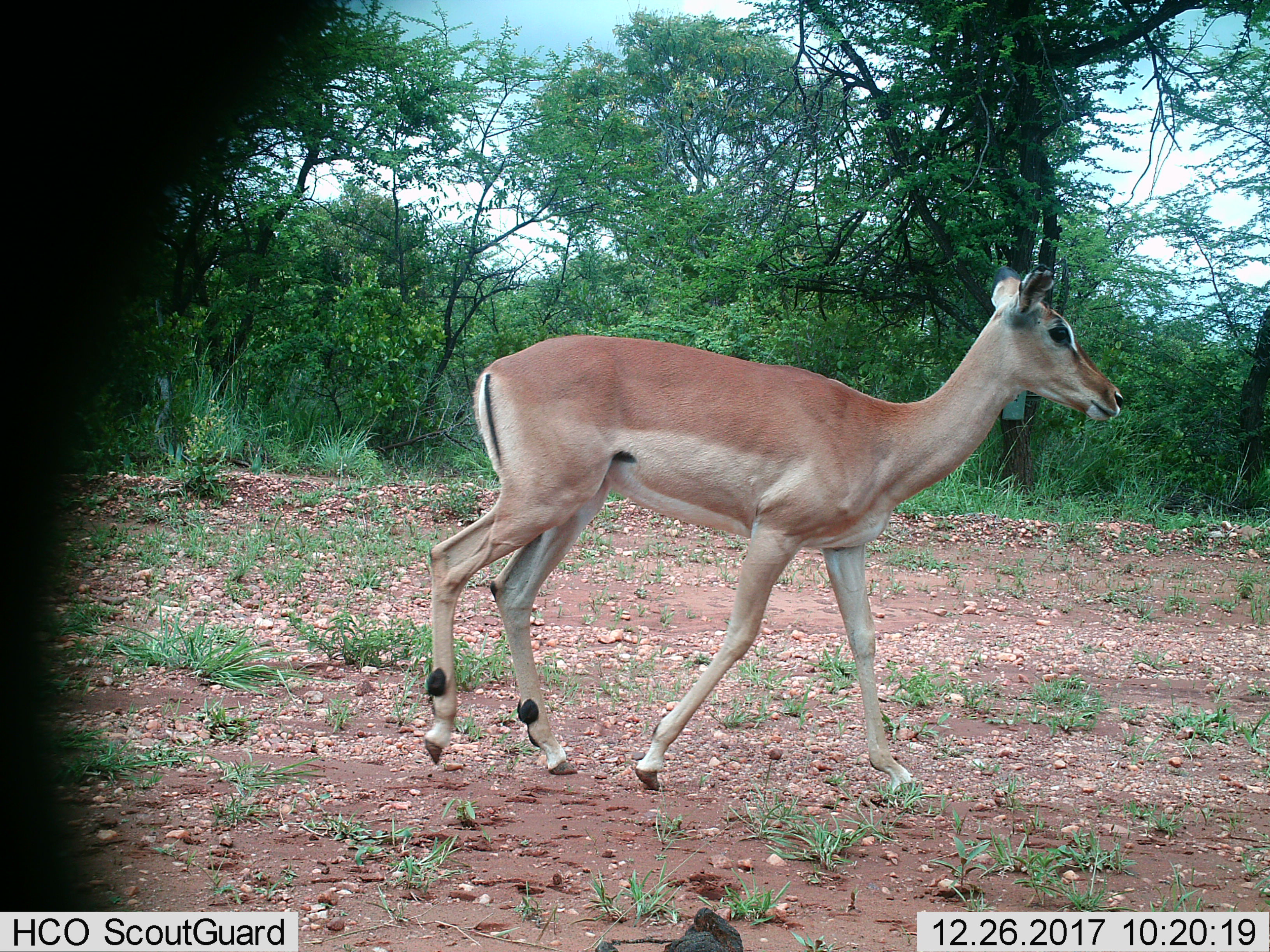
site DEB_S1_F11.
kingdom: Animalia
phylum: Chordata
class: Mammalia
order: Artiodactyla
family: Bovidae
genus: Aepyceros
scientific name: Aepyceros melampus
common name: impala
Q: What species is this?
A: Impala (Aepyceros melampus).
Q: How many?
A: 1.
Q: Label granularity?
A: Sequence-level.